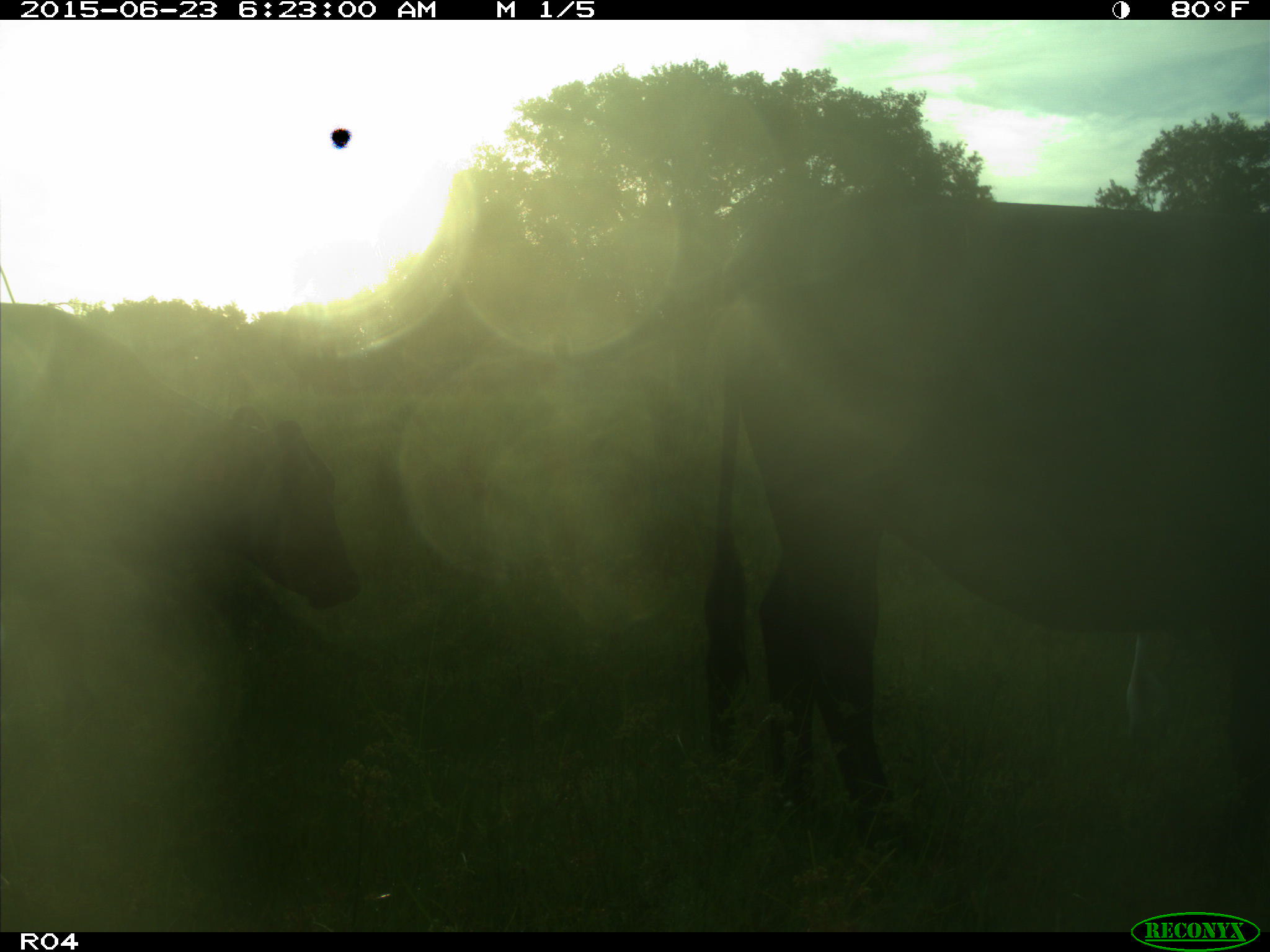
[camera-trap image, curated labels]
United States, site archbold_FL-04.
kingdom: Animalia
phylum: Chordata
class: Mammalia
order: Artiodactyla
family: Bovidae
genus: Bos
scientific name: Bos taurus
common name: domestic cow